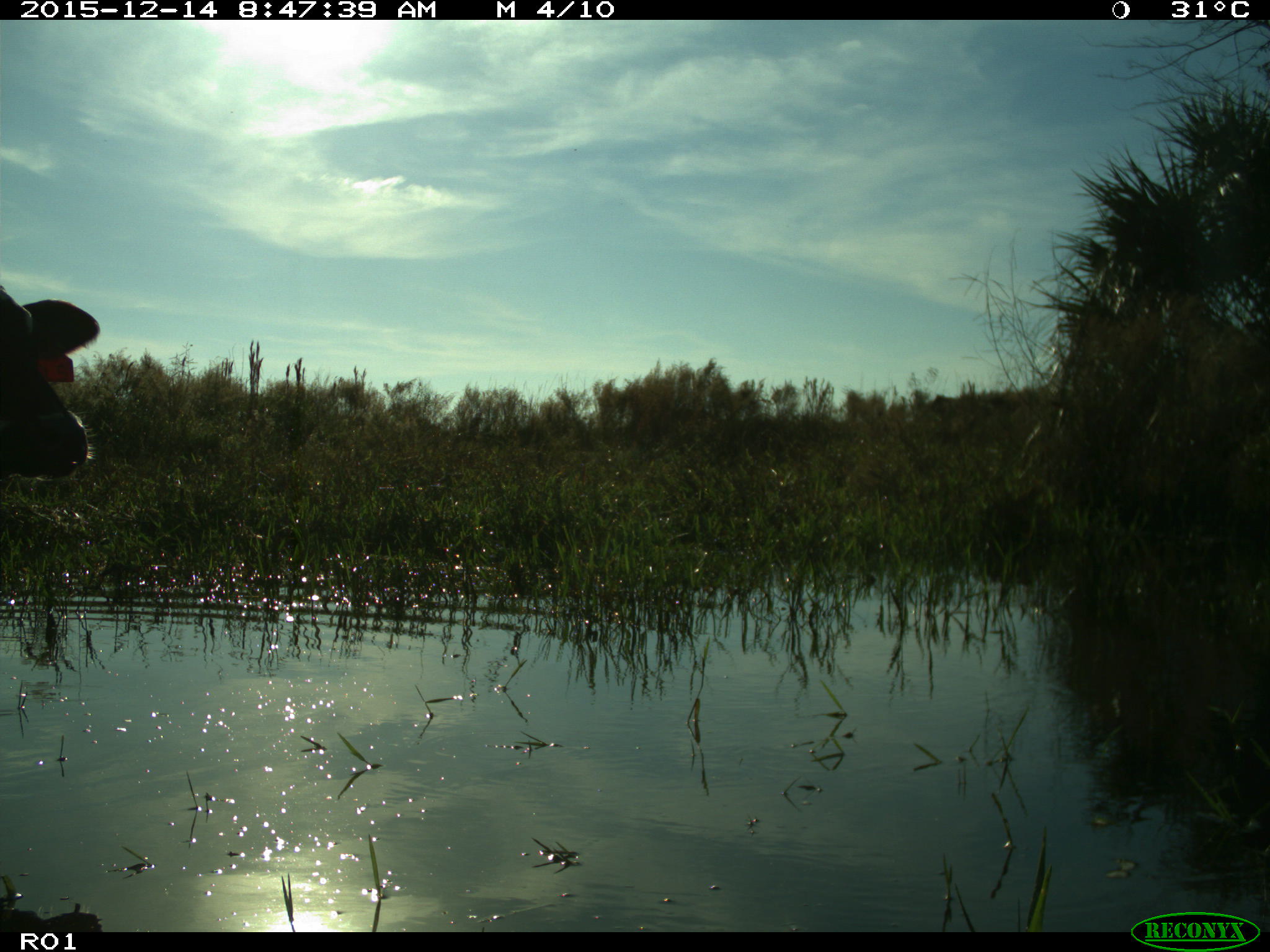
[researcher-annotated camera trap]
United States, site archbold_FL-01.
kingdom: Animalia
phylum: Chordata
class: Mammalia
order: Artiodactyla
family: Bovidae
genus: Bos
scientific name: Bos taurus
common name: domestic cow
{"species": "Bos taurus (domestic cow)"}